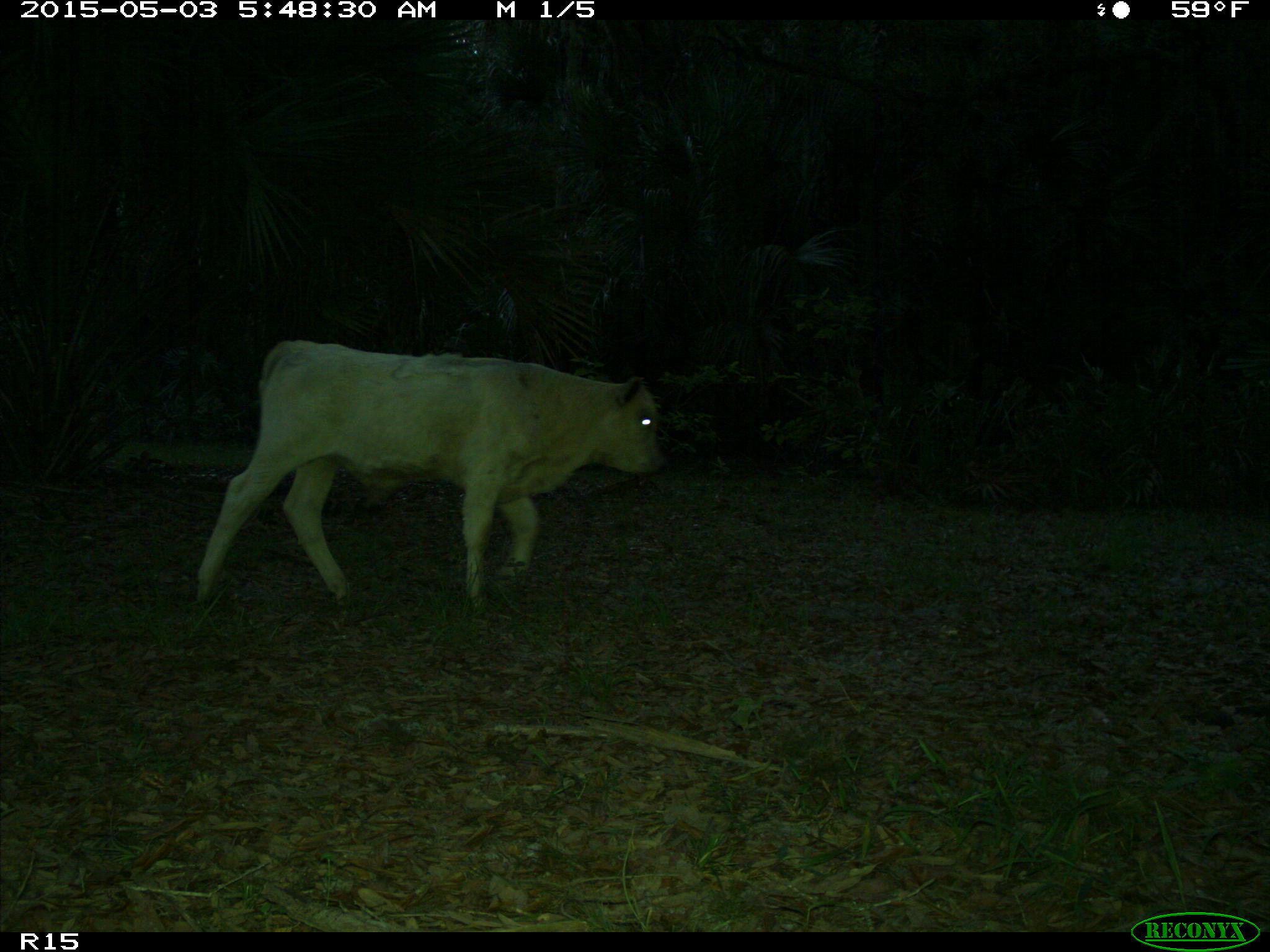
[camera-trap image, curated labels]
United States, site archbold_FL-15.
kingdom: Animalia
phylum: Chordata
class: Mammalia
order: Artiodactyla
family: Bovidae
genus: Bos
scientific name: Bos taurus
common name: domestic cow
Bos taurus (domestic cow).